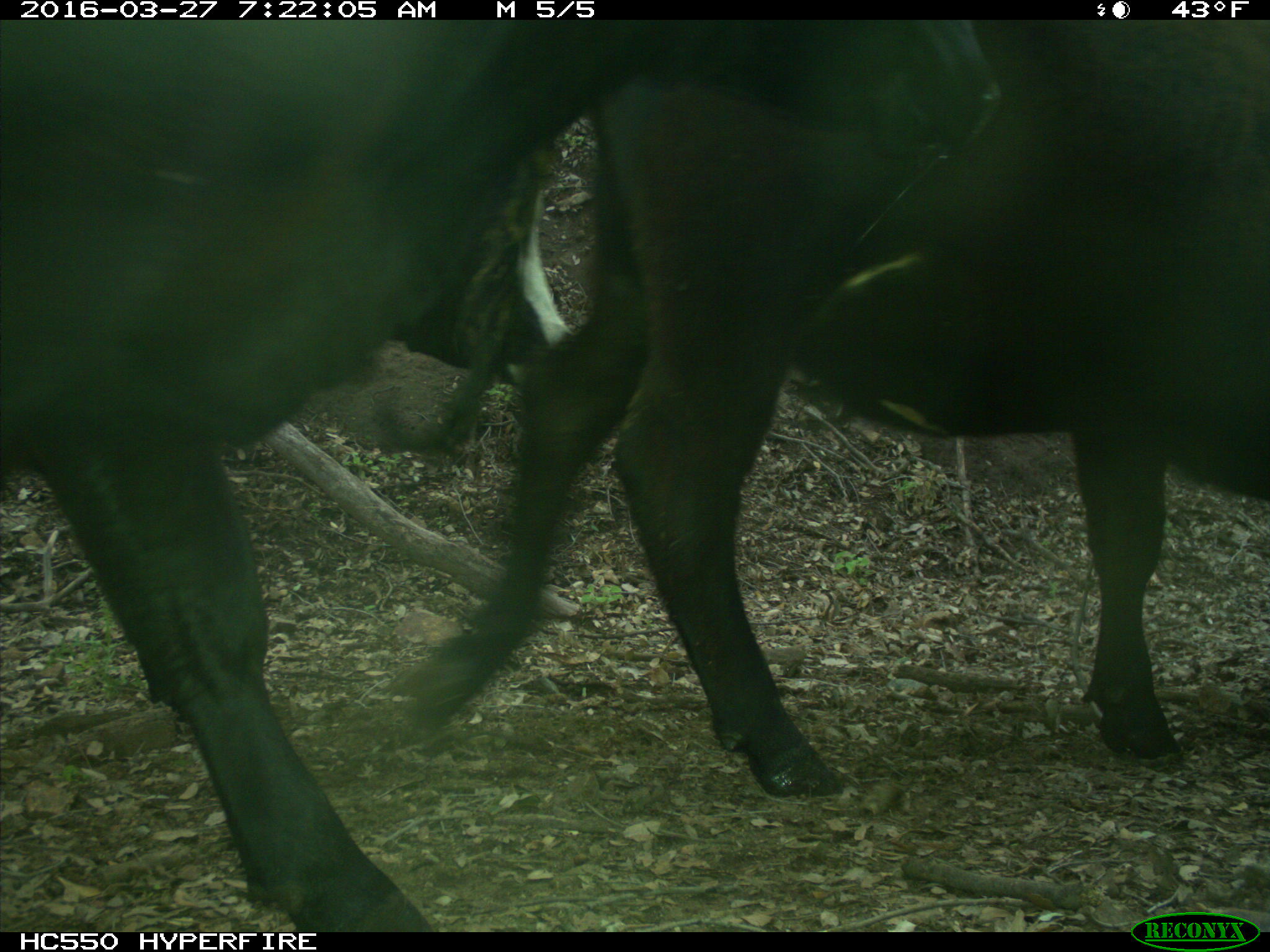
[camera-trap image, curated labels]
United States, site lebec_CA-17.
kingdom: Animalia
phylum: Chordata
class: Mammalia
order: Artiodactyla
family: Bovidae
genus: Bos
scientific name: Bos taurus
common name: domestic cow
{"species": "Bos taurus (domestic cow)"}